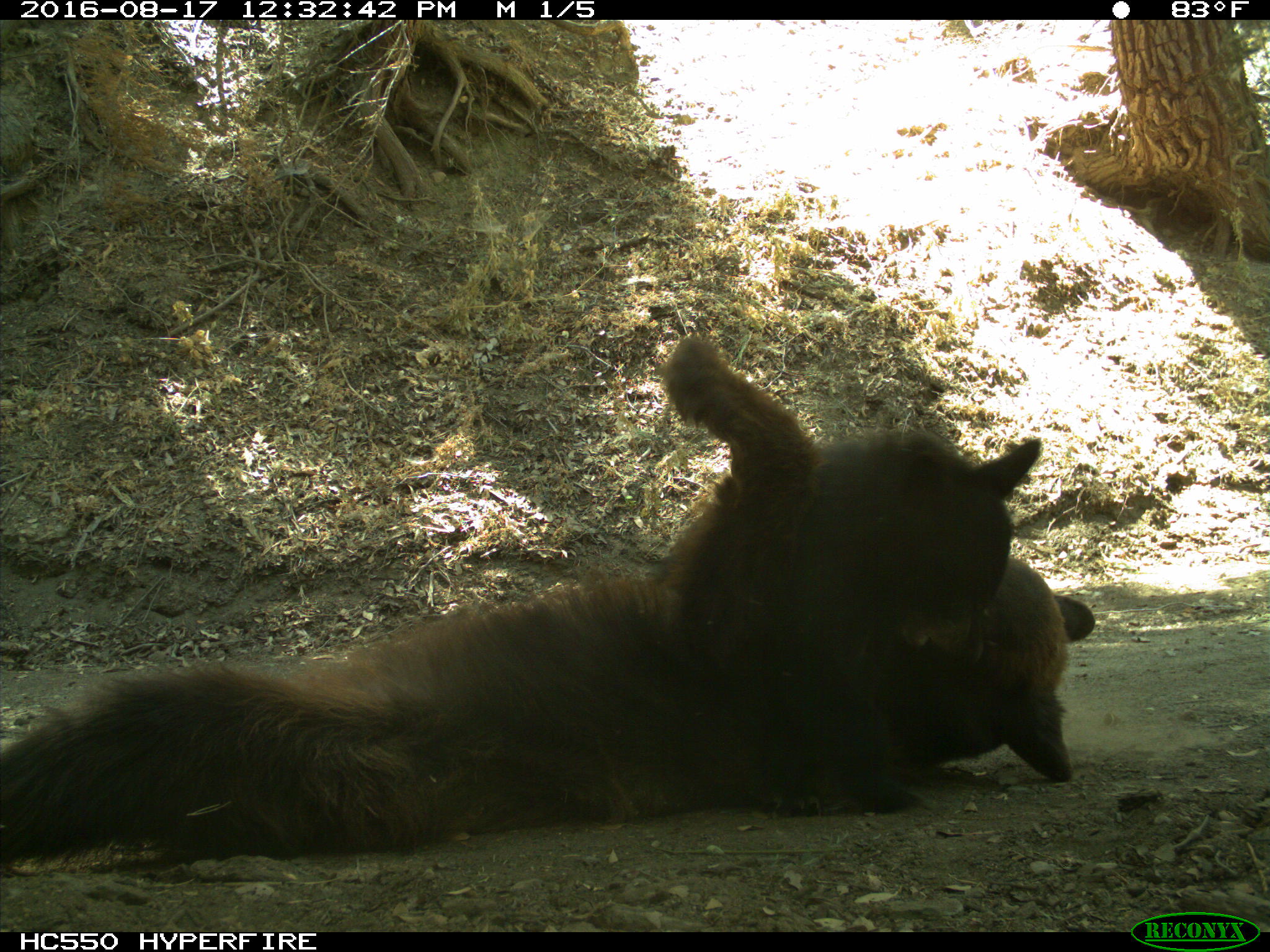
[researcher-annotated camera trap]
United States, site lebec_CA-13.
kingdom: Animalia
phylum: Chordata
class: Mammalia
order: Carnivora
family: Ursidae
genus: Ursus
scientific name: Ursus americanus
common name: american black bear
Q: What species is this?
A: Ursus americanus (american black bear).